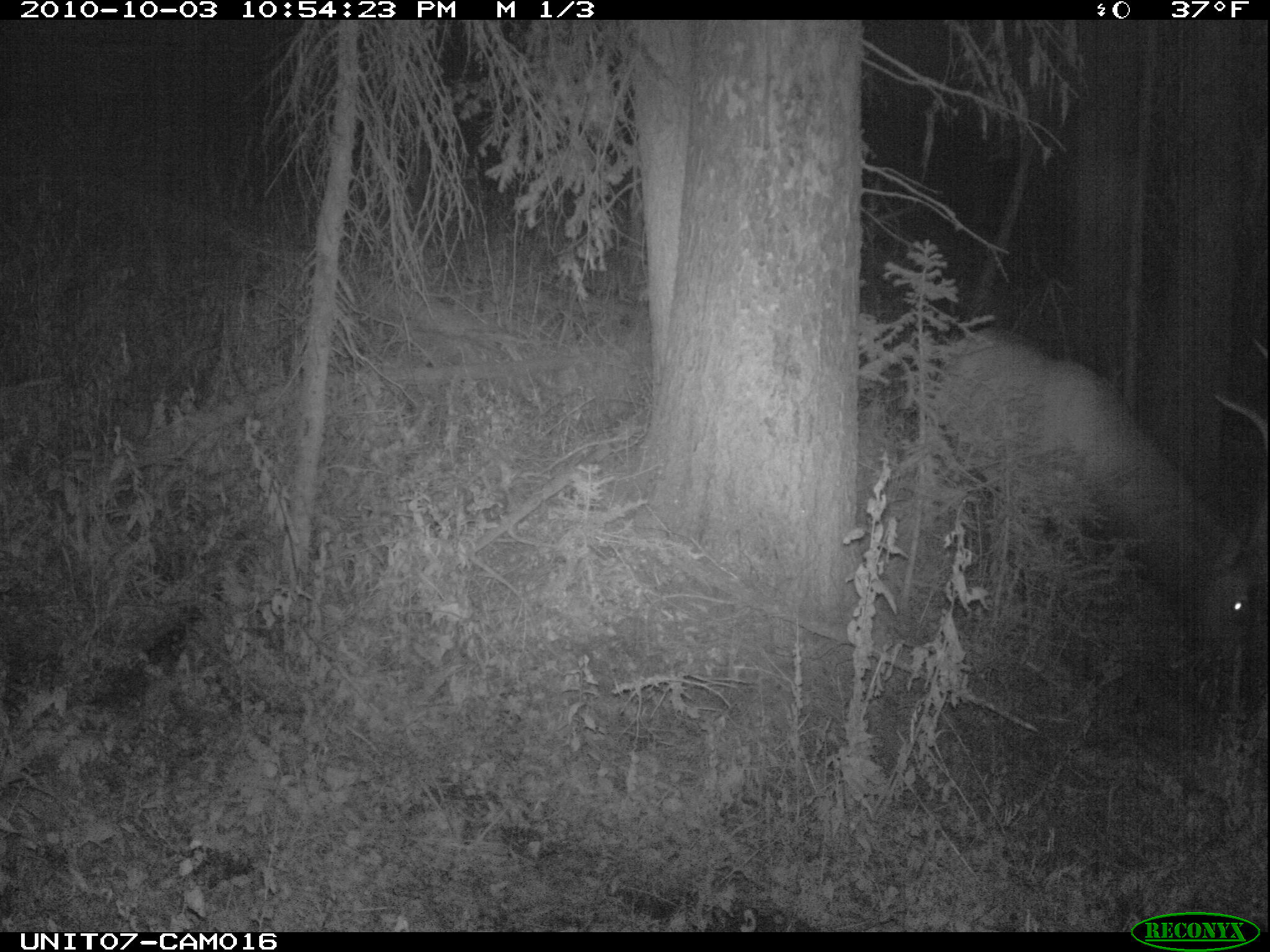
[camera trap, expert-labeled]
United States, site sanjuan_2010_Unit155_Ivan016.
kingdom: Animalia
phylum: Chordata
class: Mammalia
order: Artiodactyla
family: Cervidae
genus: Cervus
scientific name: Cervus elaphus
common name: red deer